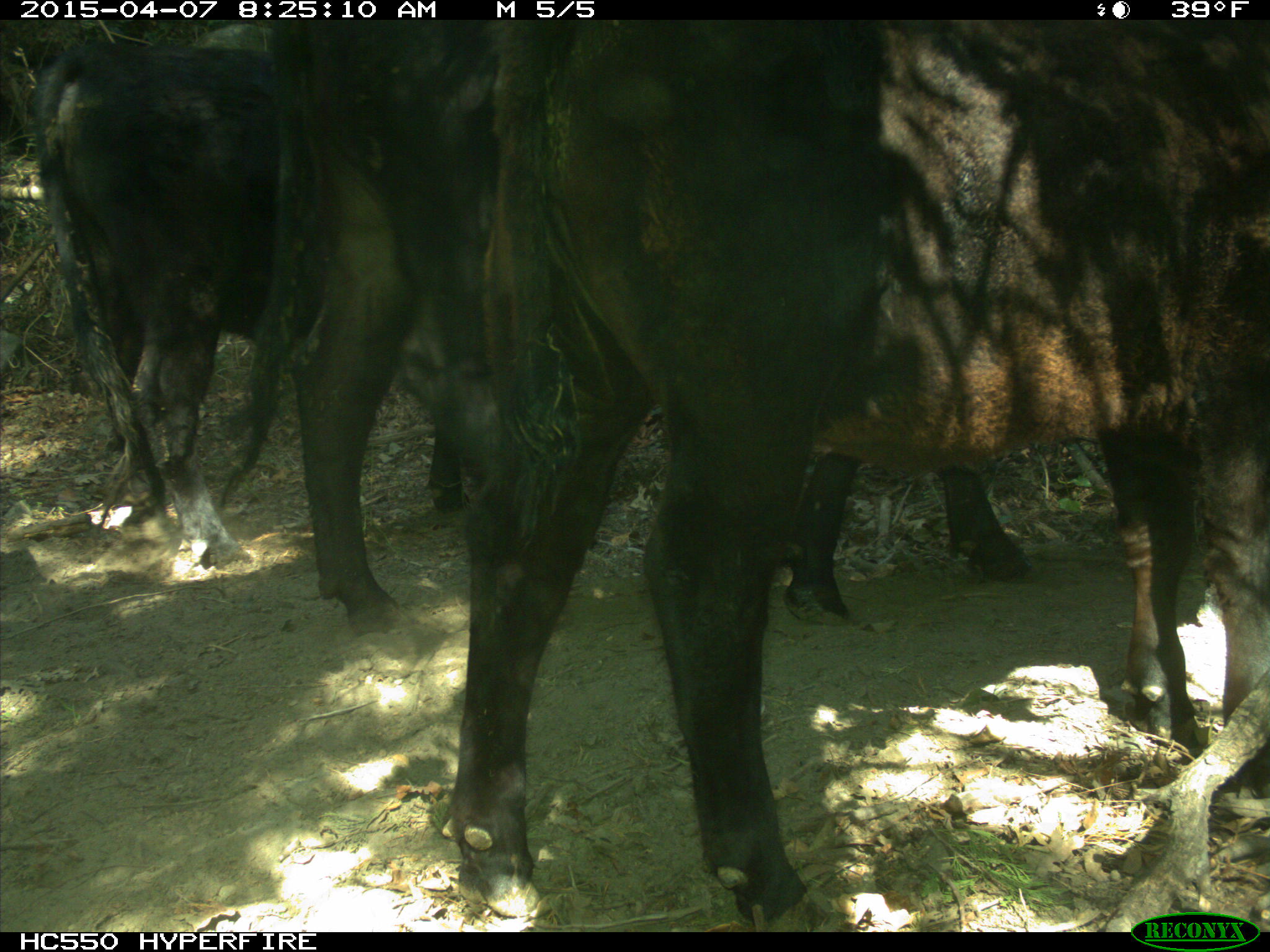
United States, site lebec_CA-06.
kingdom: Animalia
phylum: Chordata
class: Mammalia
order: Artiodactyla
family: Bovidae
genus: Bos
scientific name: Bos taurus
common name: domestic cow